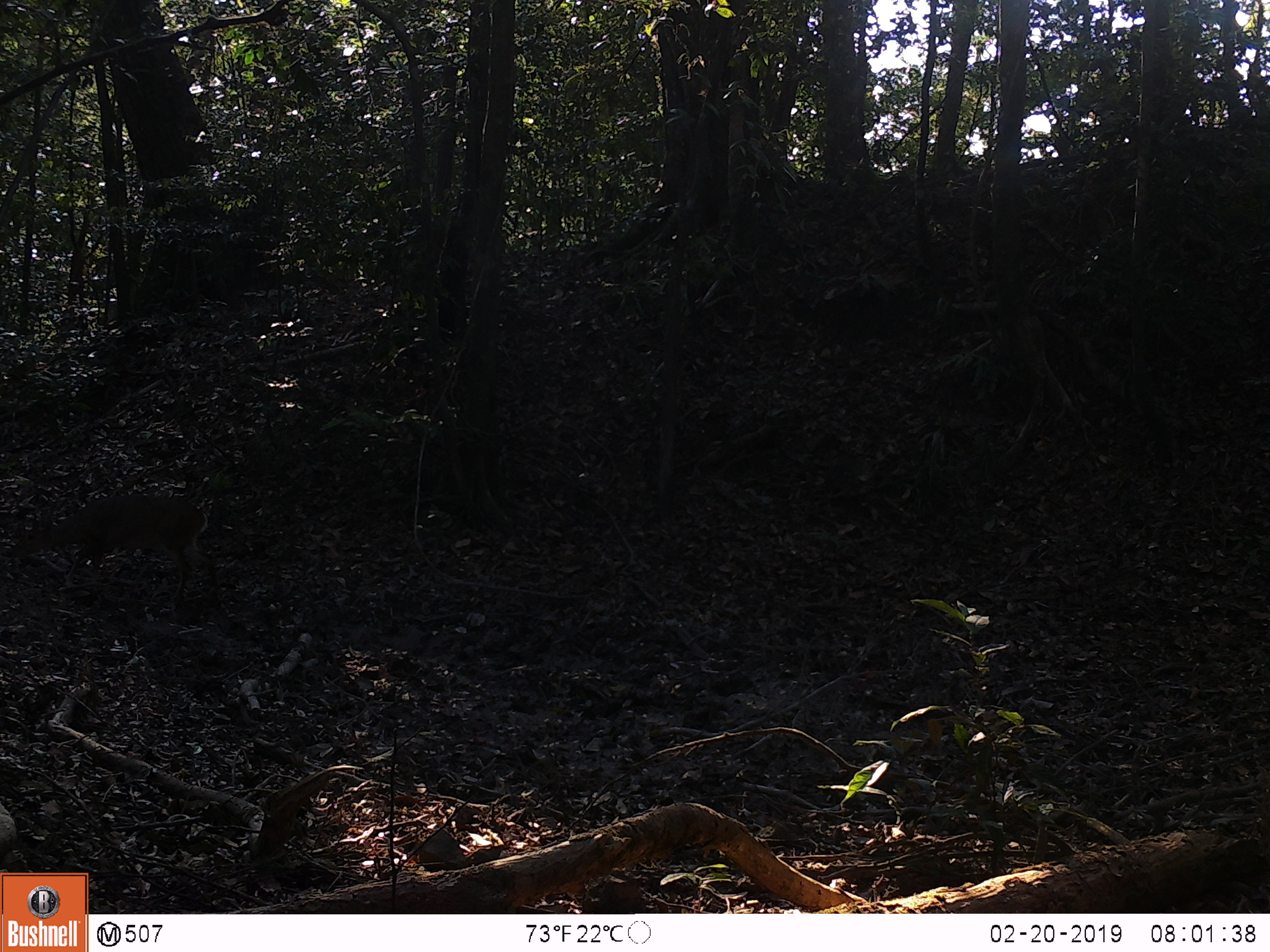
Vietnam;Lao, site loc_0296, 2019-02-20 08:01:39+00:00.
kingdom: Animalia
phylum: Chordata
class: Mammalia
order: Artiodactyla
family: Cervidae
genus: Muntiacus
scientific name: Muntiacus vuquangensis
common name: large-antlered muntjac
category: large antlered muntjac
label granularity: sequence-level